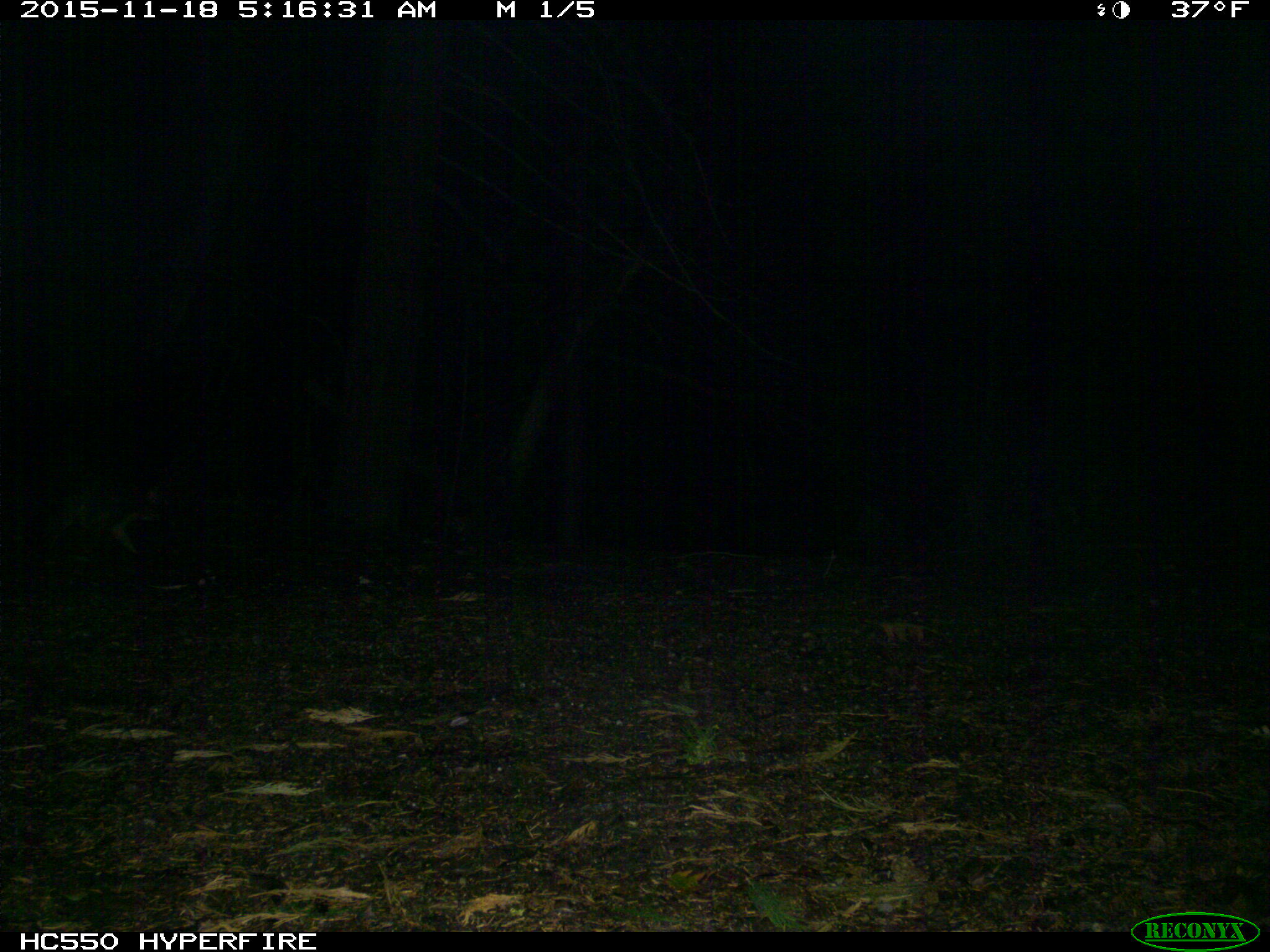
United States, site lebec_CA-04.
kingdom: Animalia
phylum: Chordata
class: Mammalia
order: Carnivora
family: Canidae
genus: Urocyon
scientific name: Urocyon cinereoargenteus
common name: gray fox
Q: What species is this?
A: Urocyon cinereoargenteus (gray fox).